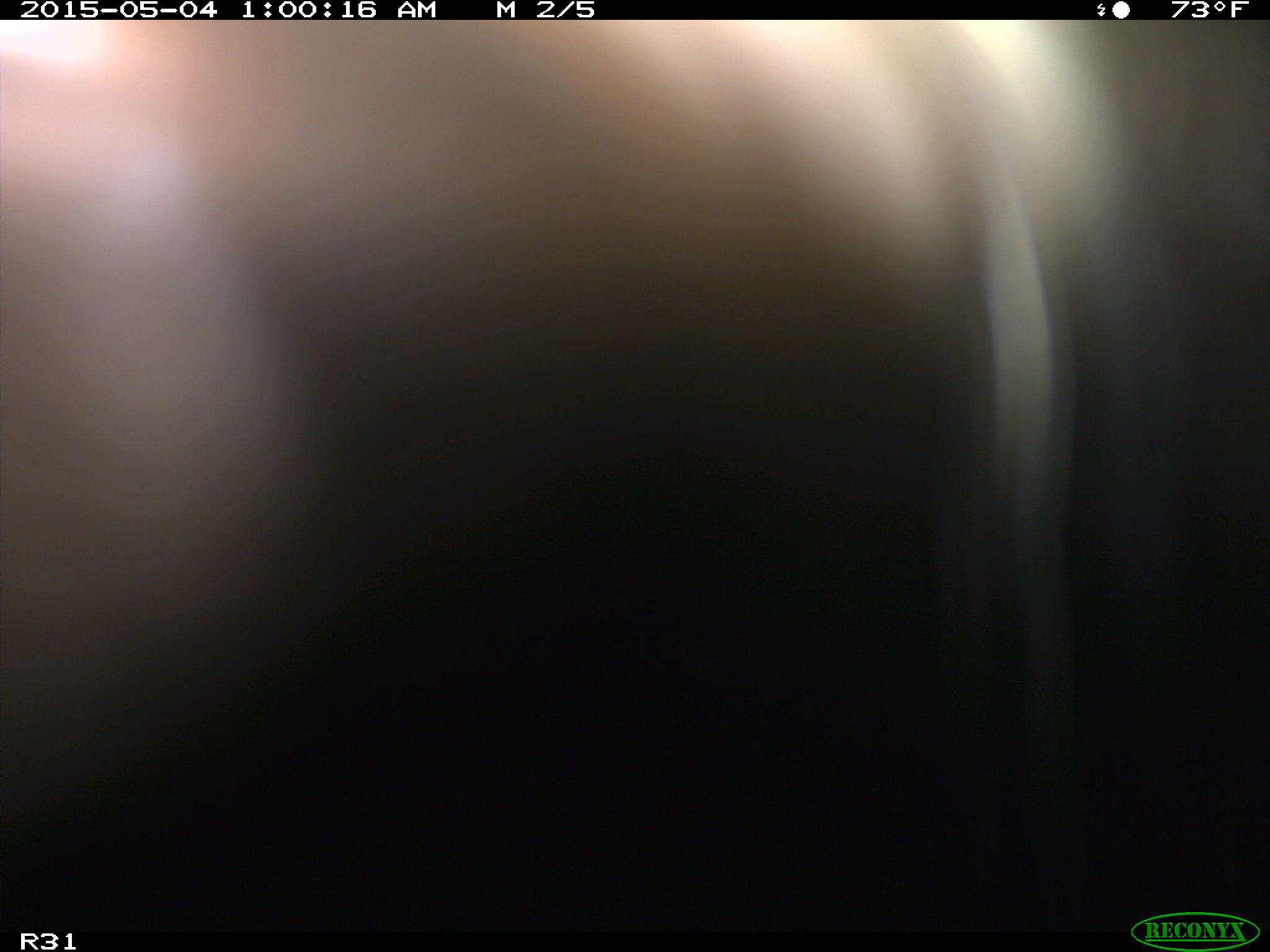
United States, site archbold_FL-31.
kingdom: Animalia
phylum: Chordata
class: Mammalia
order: Artiodactyla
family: Bovidae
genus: Bos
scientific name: Bos taurus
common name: domestic cow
Bos taurus (domestic cow).